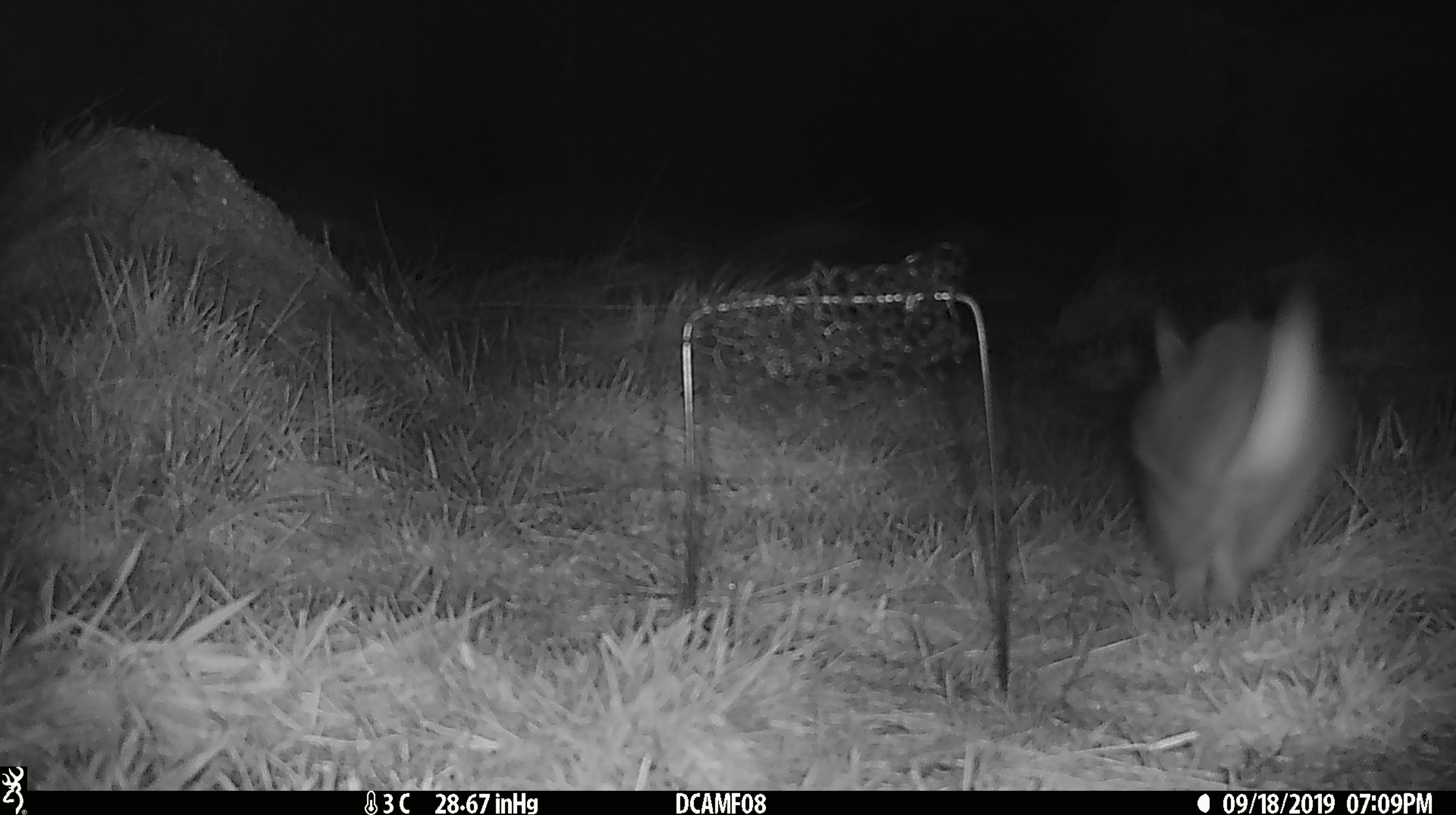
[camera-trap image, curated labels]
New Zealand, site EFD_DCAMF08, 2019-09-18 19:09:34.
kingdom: Animalia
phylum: Chordata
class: Mammalia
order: Lagomorpha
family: Leporidae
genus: Oryctolagus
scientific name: Oryctolagus cuniculus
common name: european rabbit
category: rabbit